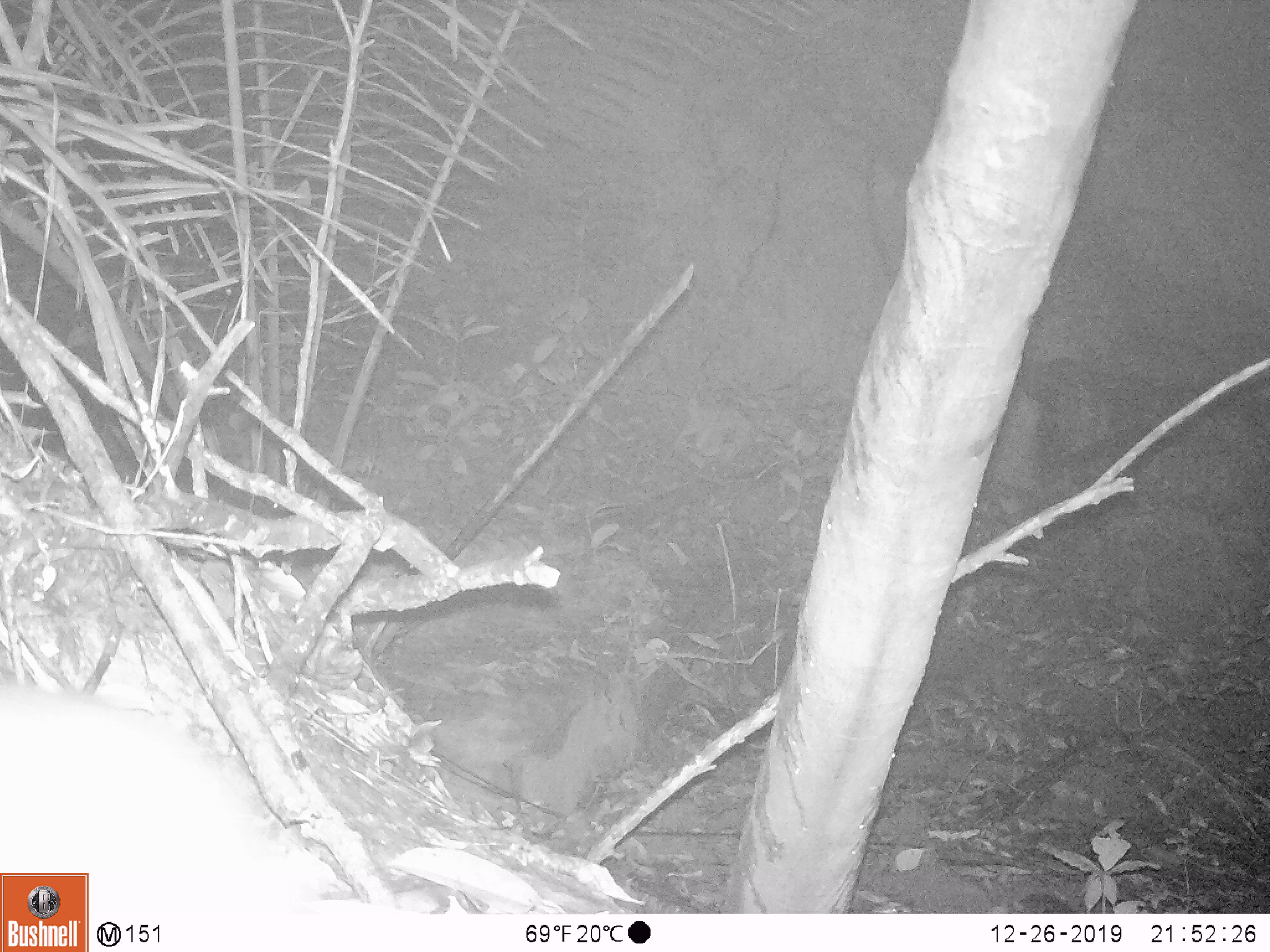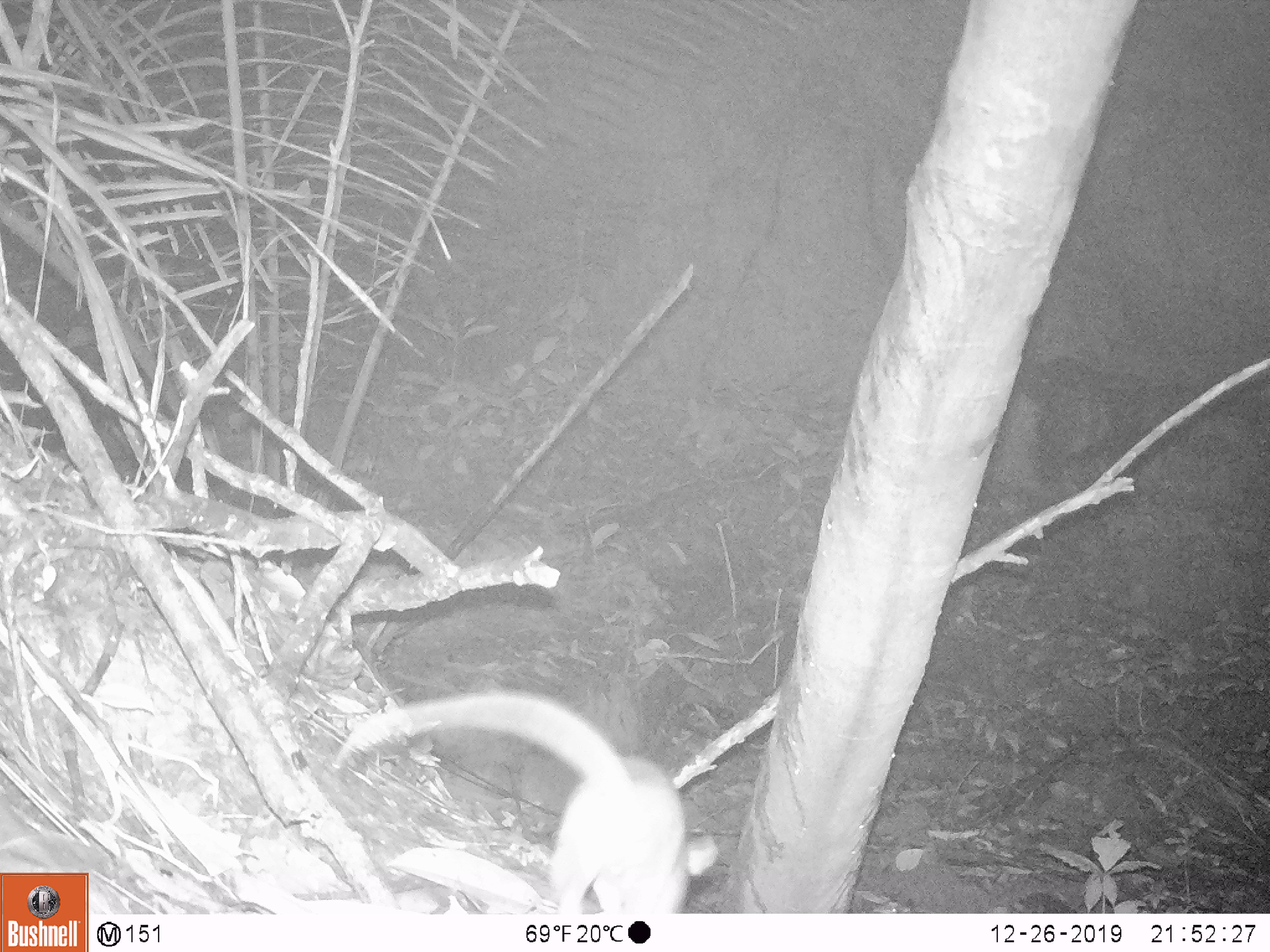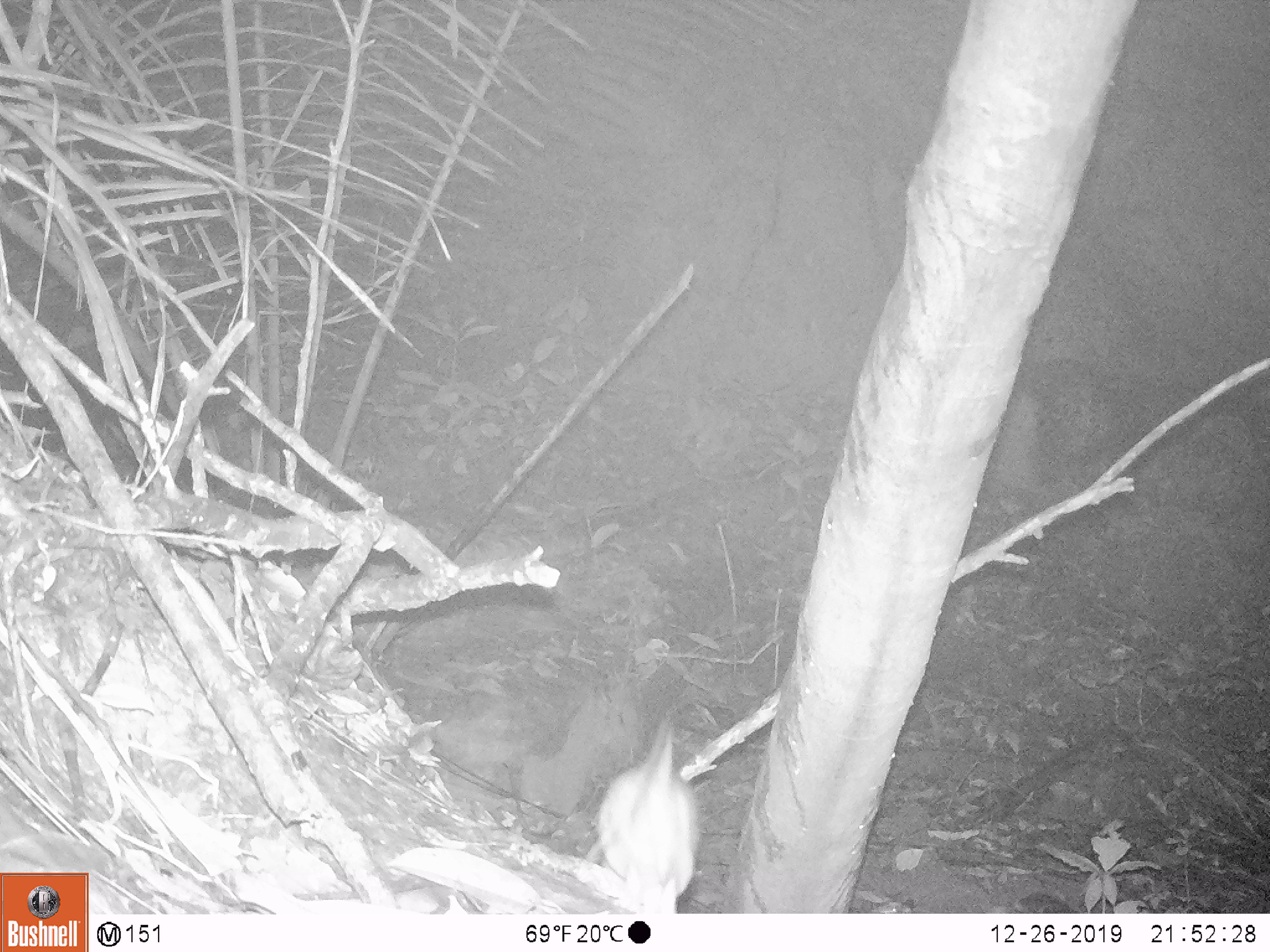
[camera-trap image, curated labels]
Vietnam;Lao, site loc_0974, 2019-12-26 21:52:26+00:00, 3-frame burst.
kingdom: Animalia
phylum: Chordata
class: Mammalia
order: Rodentia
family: Muridae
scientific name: Muridae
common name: old-world mice and rats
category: unidentified murid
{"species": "unidentified murid (old-world mice and rats) (Muridae)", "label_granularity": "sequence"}